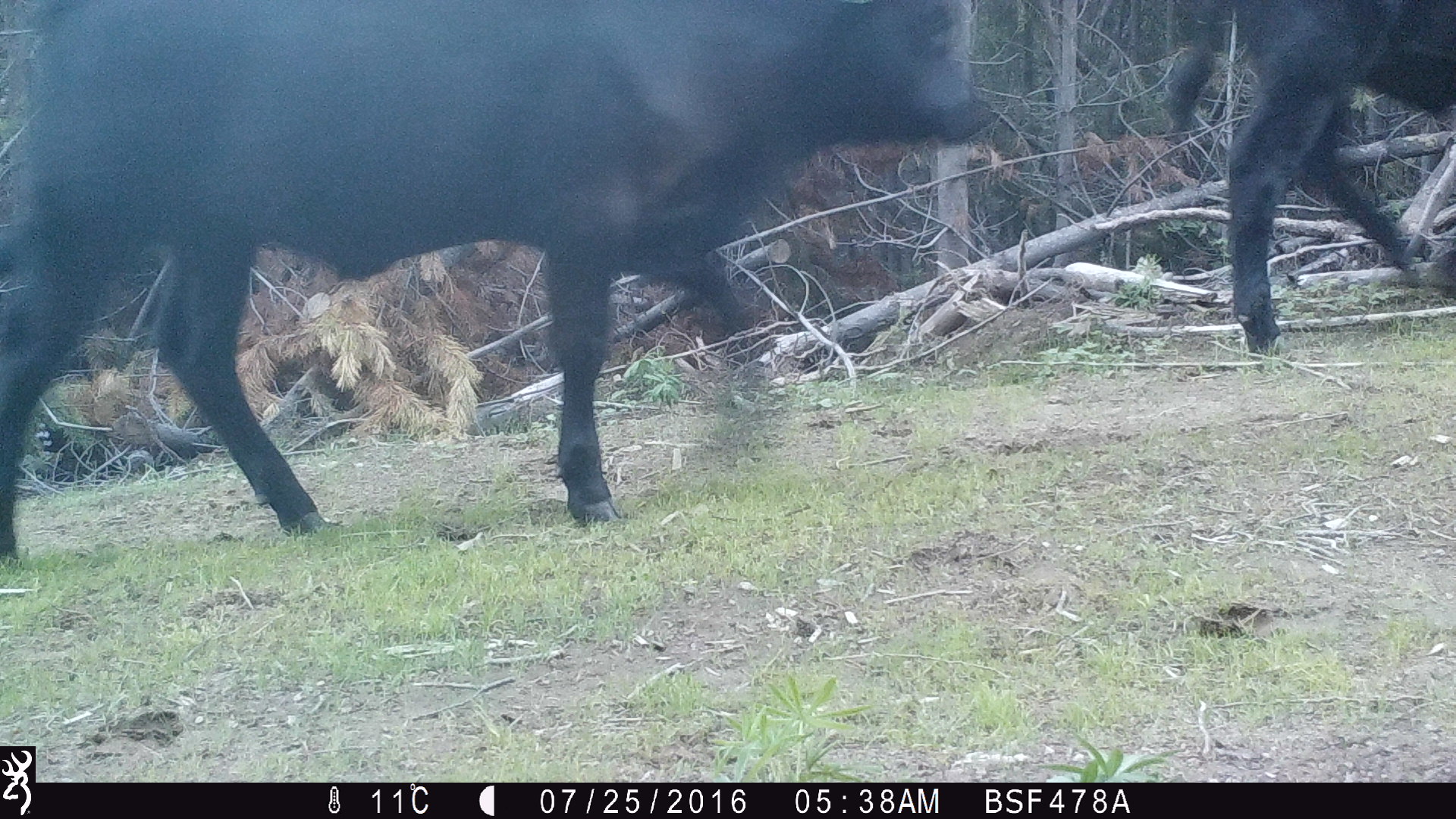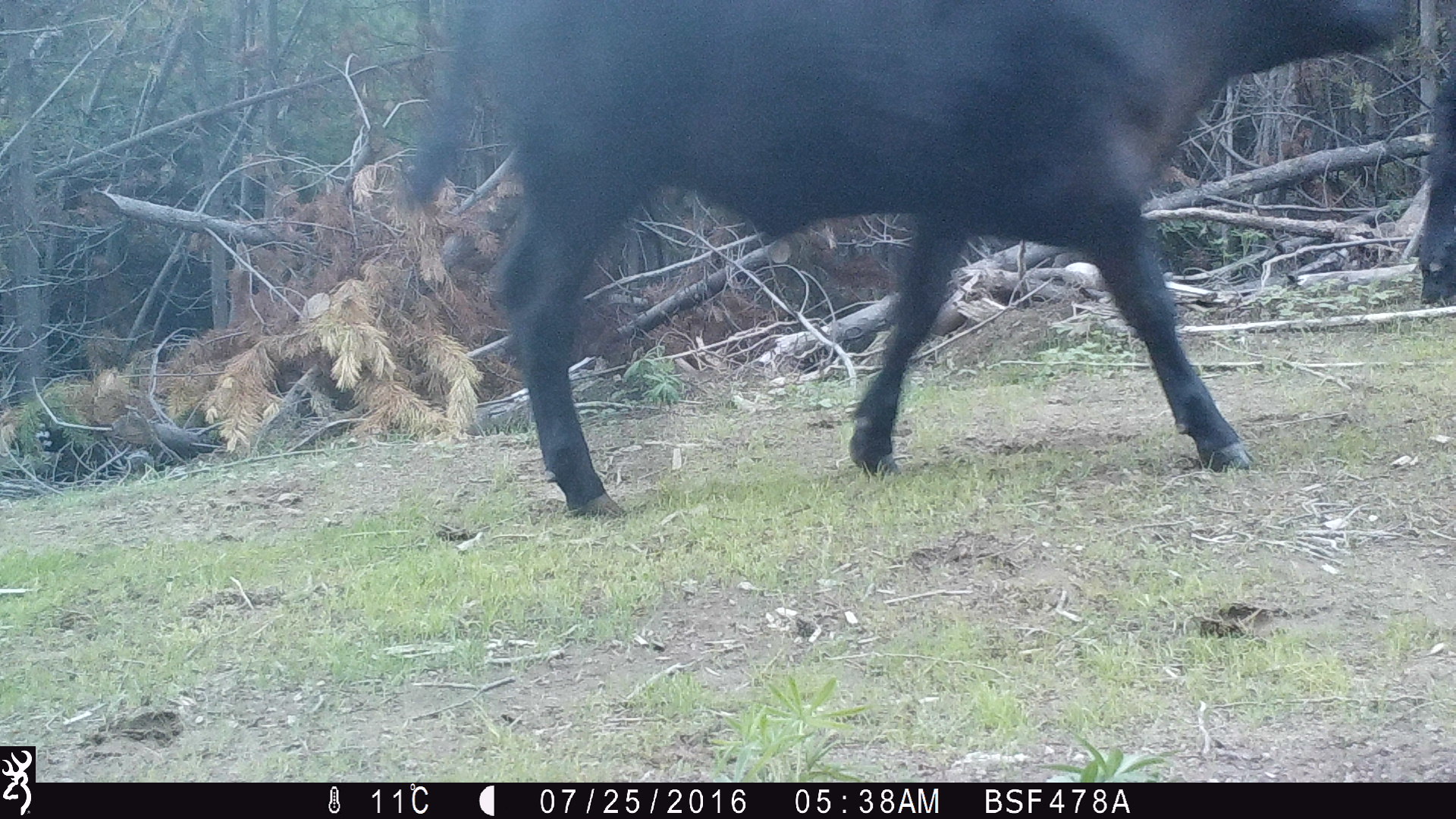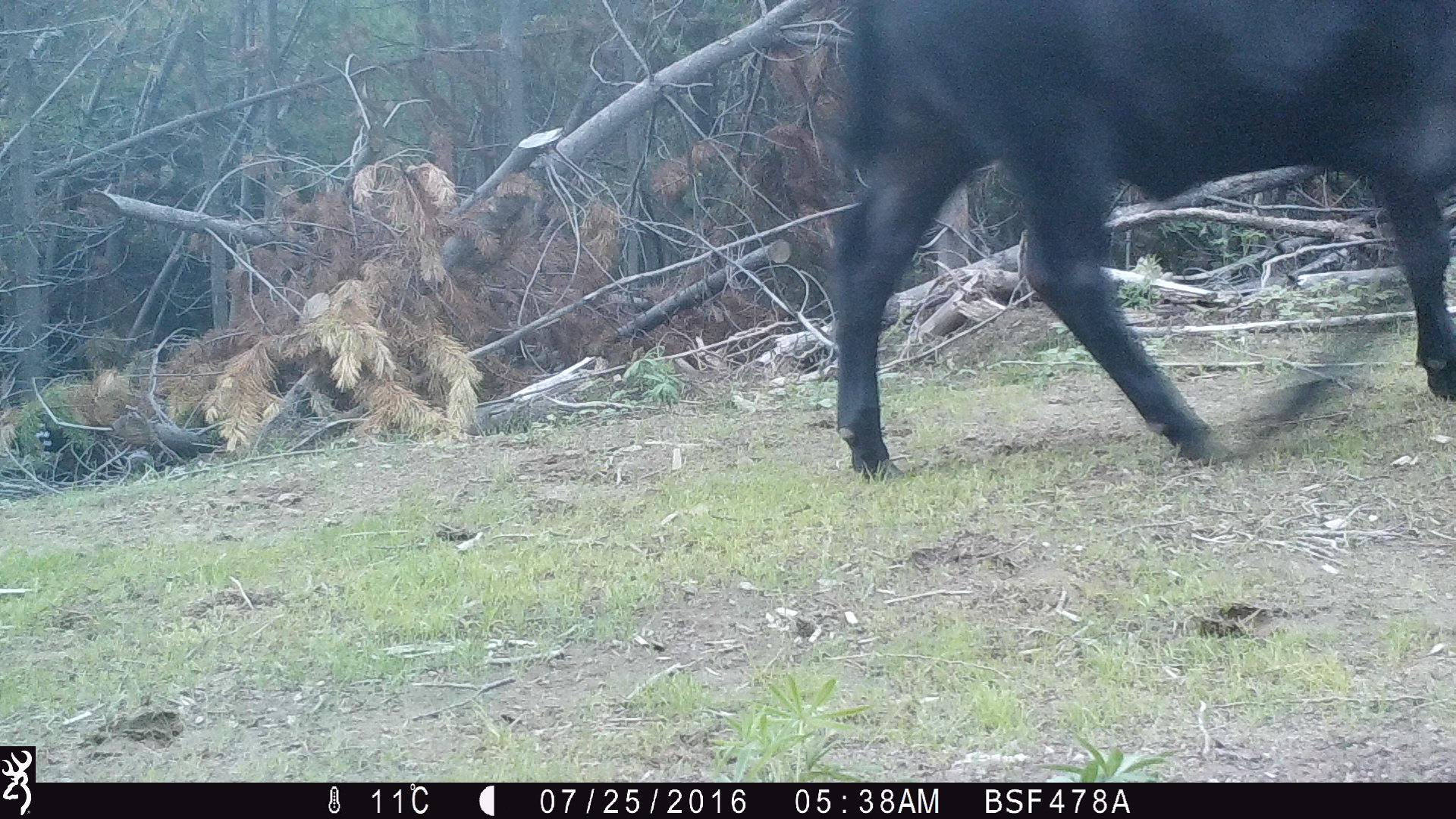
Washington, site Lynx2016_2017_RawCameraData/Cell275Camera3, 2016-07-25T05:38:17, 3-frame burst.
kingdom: Animalia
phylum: Chordata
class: Mammalia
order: Artiodactyla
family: Bovidae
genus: Bos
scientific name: Bos taurus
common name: domestic cattle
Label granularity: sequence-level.